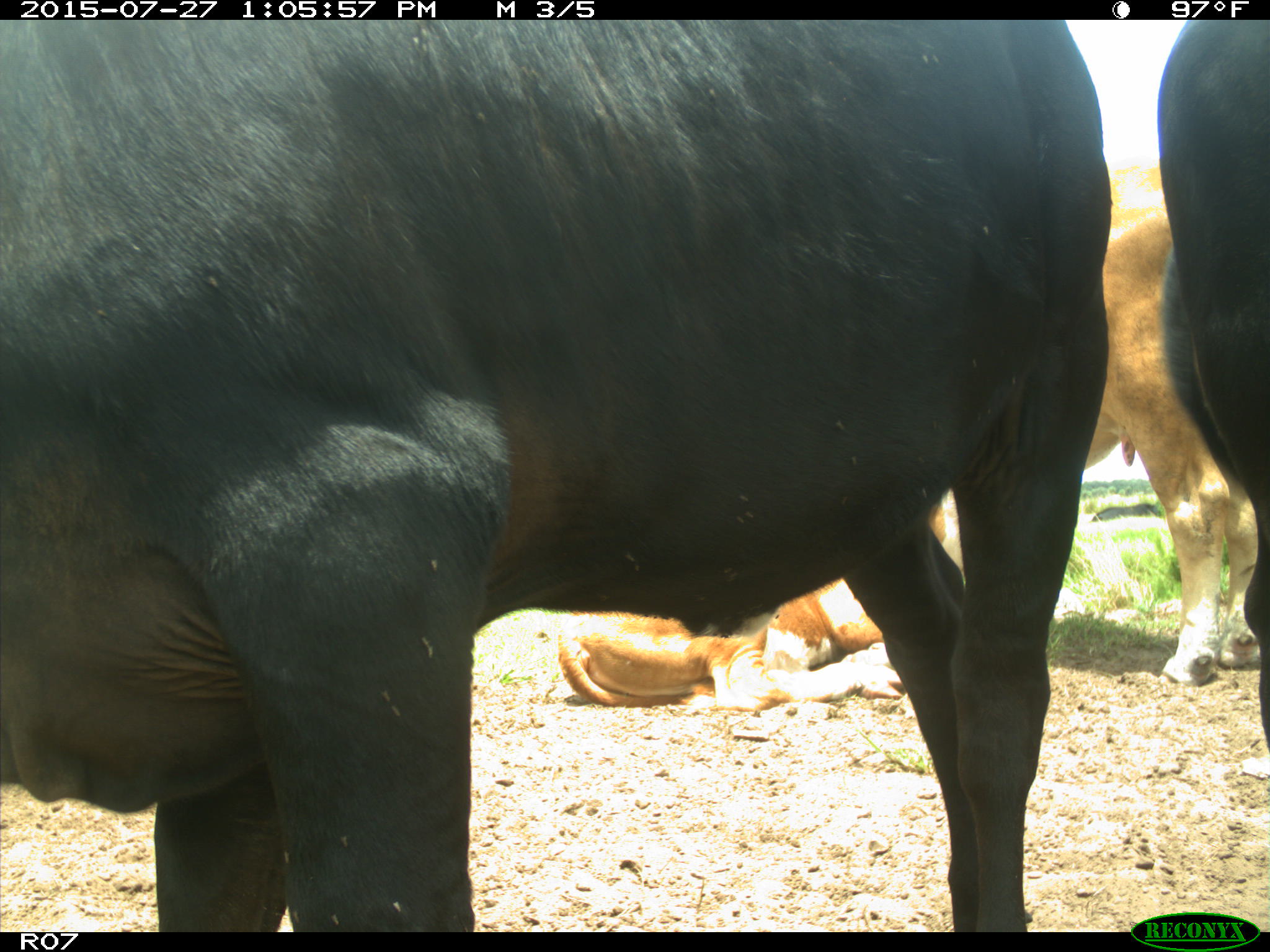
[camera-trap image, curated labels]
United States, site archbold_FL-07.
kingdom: Animalia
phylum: Chordata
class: Mammalia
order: Artiodactyla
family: Bovidae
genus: Bos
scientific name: Bos taurus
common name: domestic cow